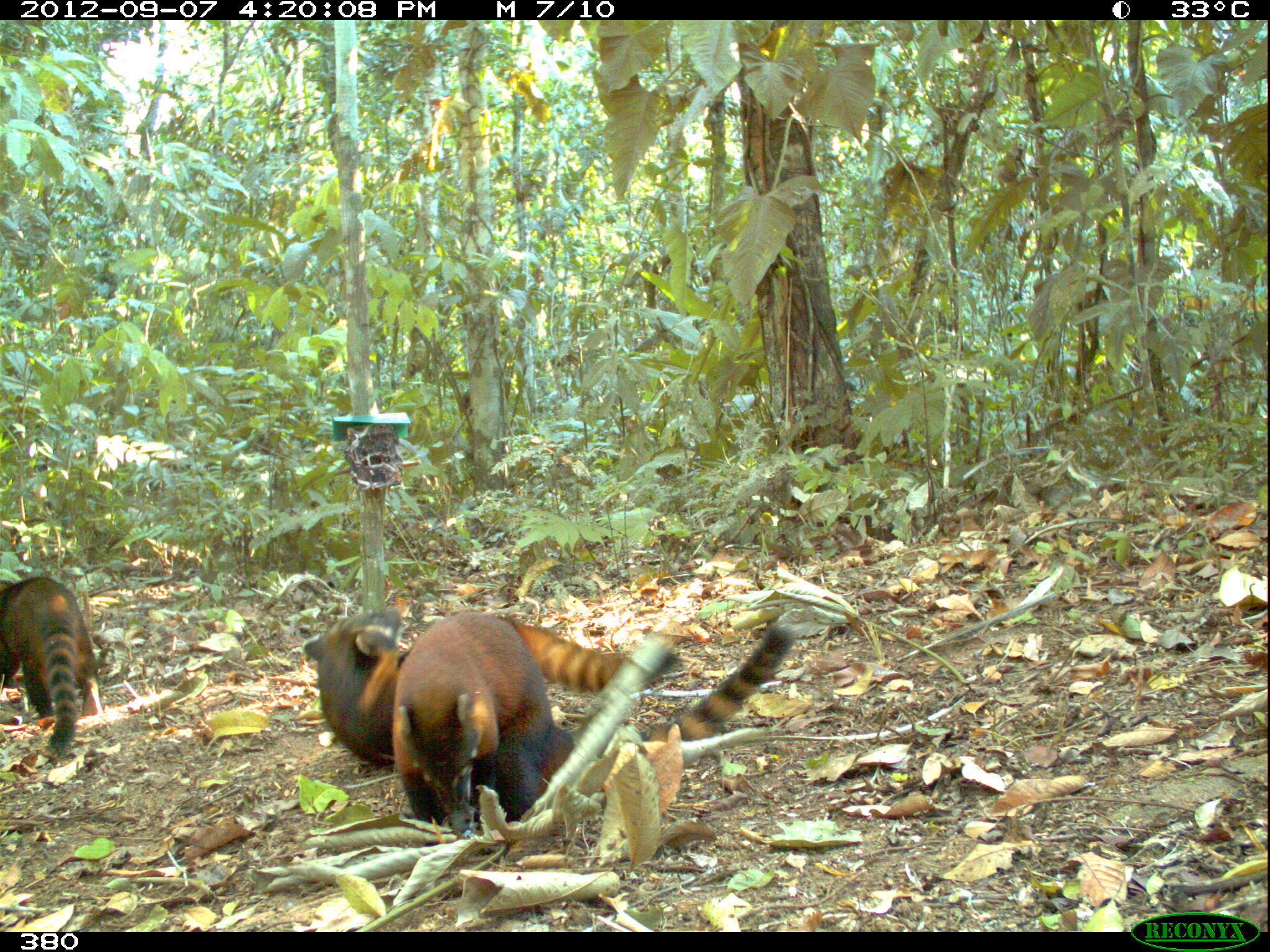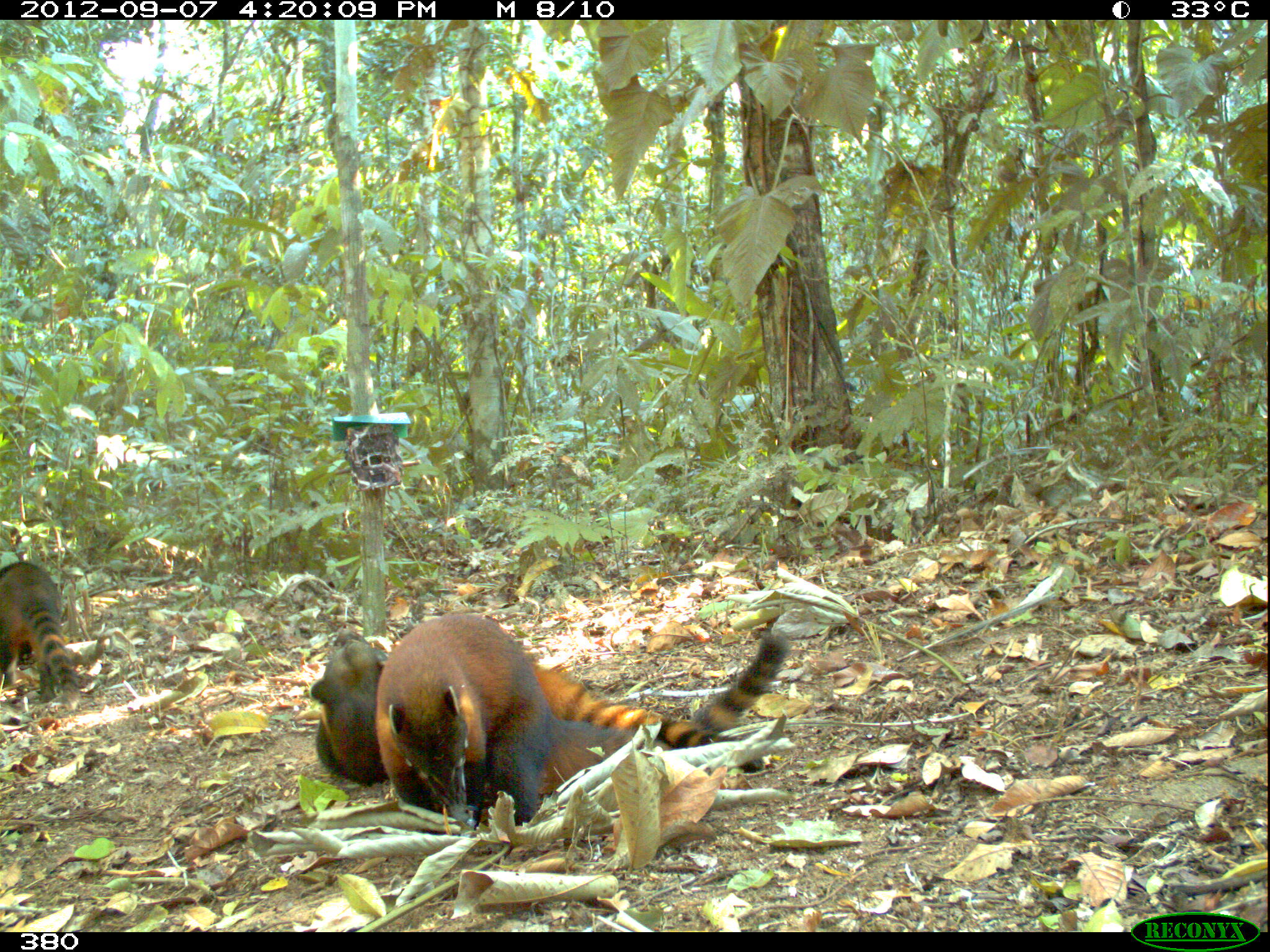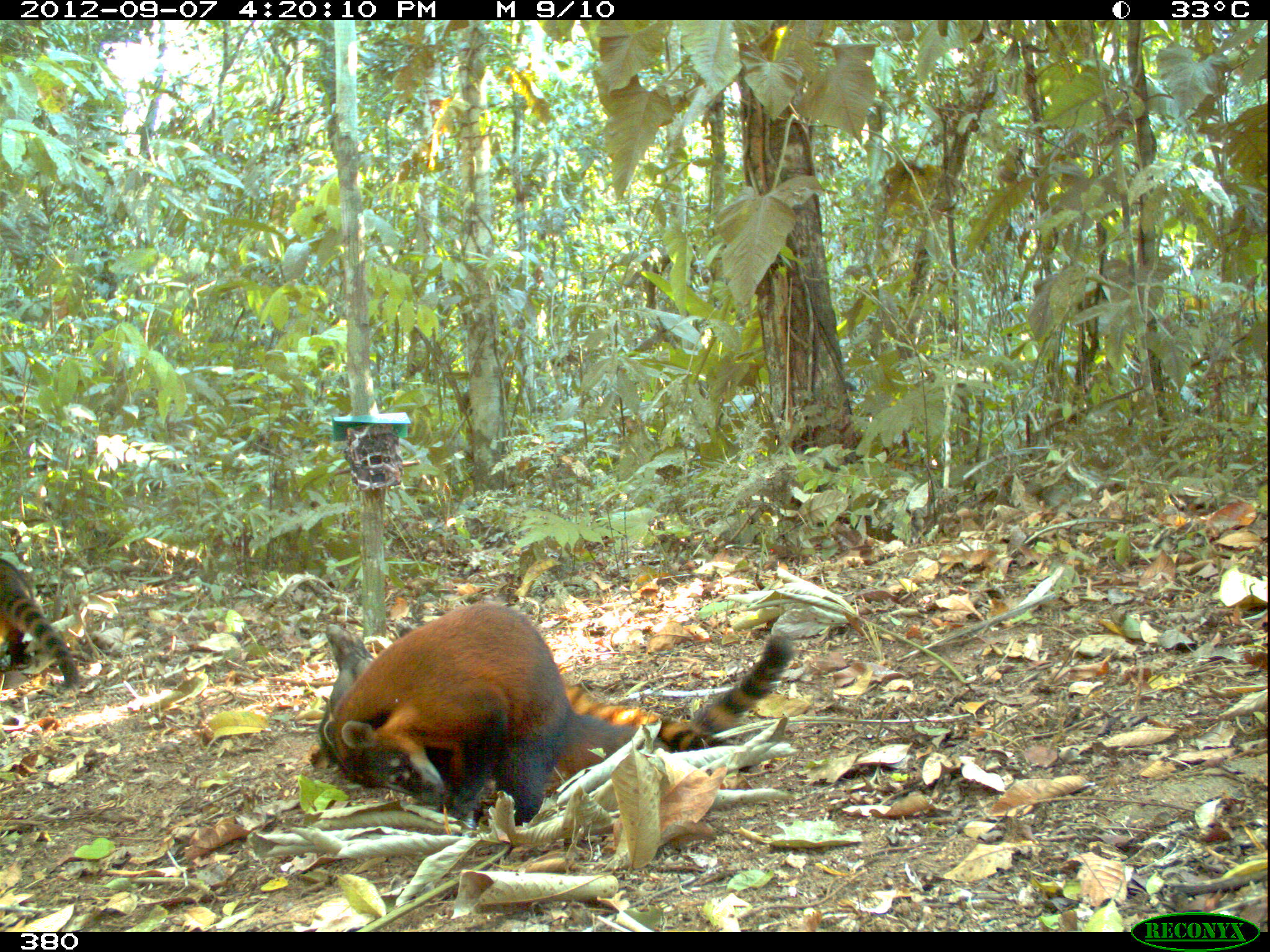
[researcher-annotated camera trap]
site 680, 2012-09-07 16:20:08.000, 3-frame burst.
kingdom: Animalia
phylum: Chordata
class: Mammalia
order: Carnivora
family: Procyonidae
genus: Nasua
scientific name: Nasua nasua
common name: south american coati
Nasua nasua (south american coati).